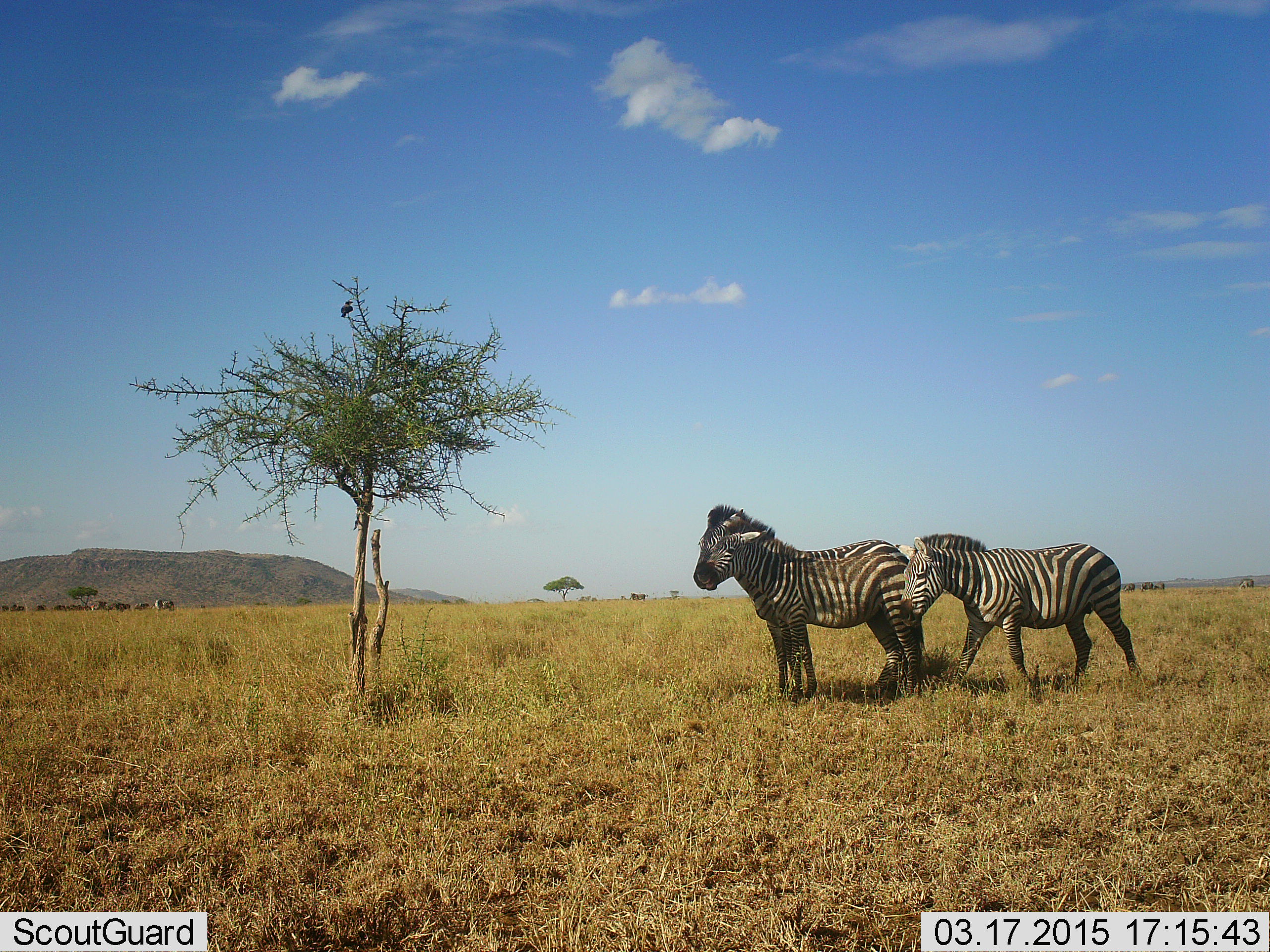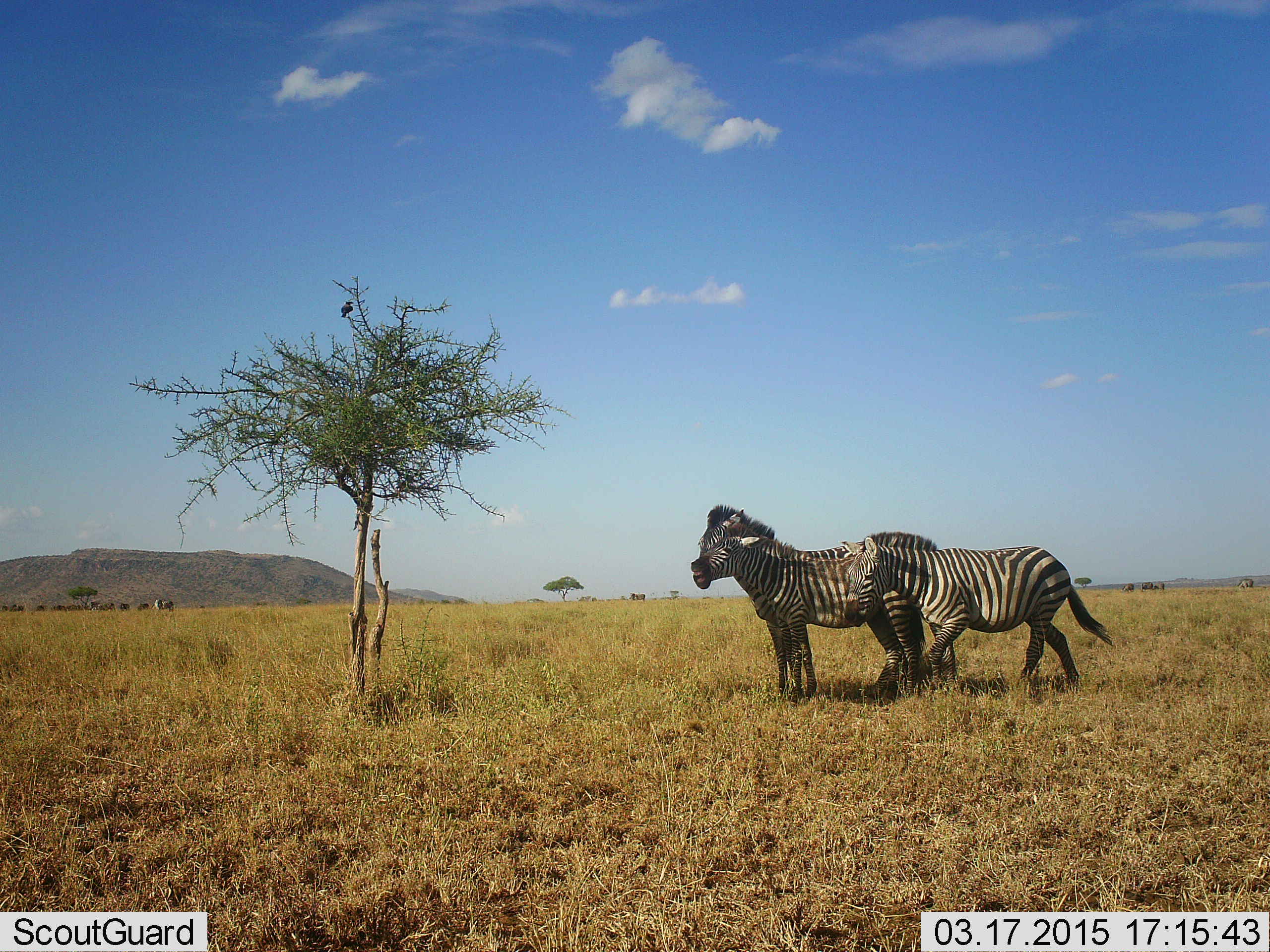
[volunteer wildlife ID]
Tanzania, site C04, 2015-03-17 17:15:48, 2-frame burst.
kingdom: Animalia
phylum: Chordata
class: Mammalia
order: Perissodactyla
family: Equidae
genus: Equus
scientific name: Equus quagga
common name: plains zebra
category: zebra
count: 3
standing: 100%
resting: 0%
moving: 67%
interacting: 0%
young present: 8%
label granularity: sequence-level